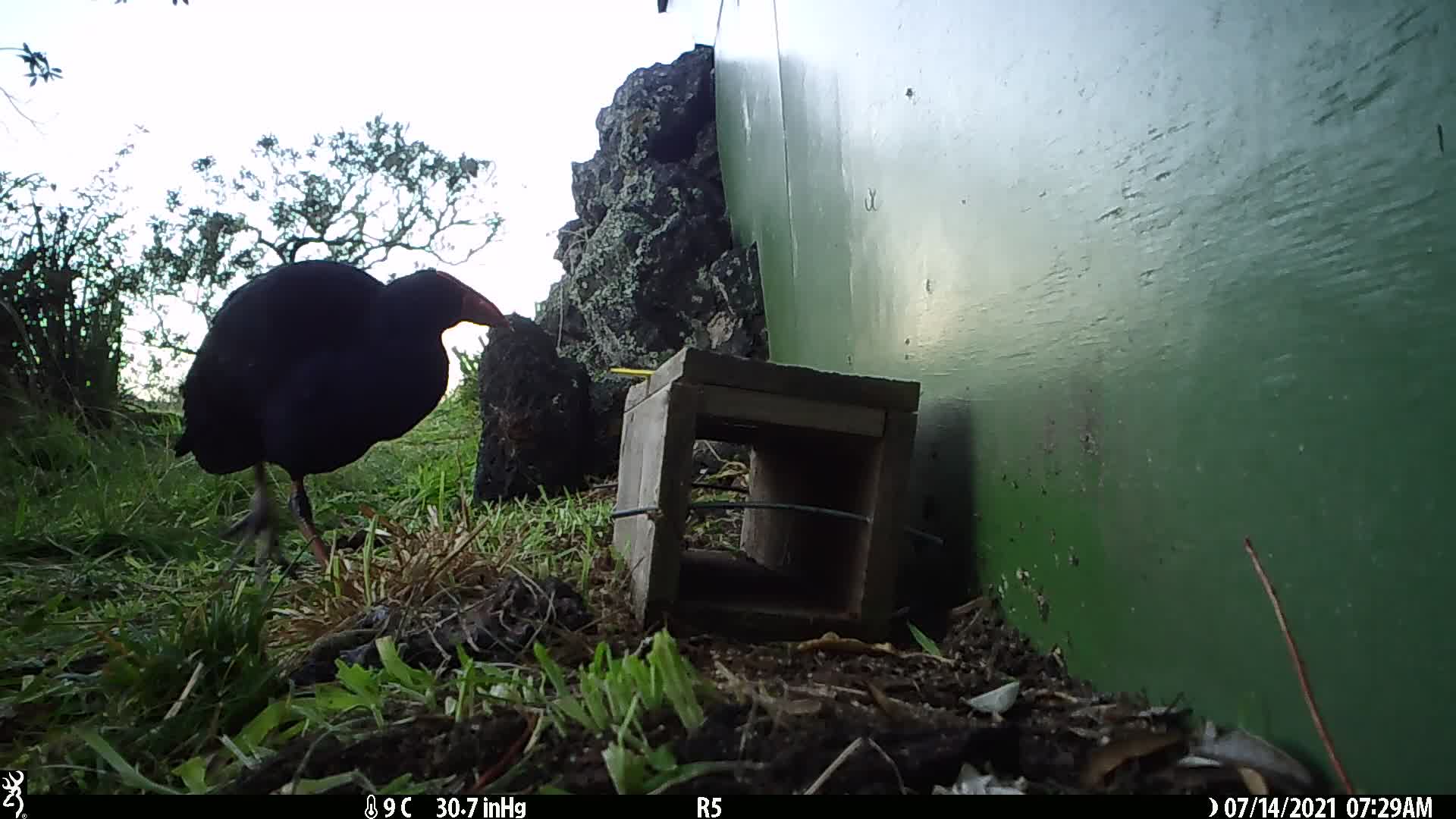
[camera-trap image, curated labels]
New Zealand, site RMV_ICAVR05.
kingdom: Animalia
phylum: Chordata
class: Aves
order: Gruiformes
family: Rallidae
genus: Porphyrio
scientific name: Porphyrio melanotus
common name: australasian swamphen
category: pukeko